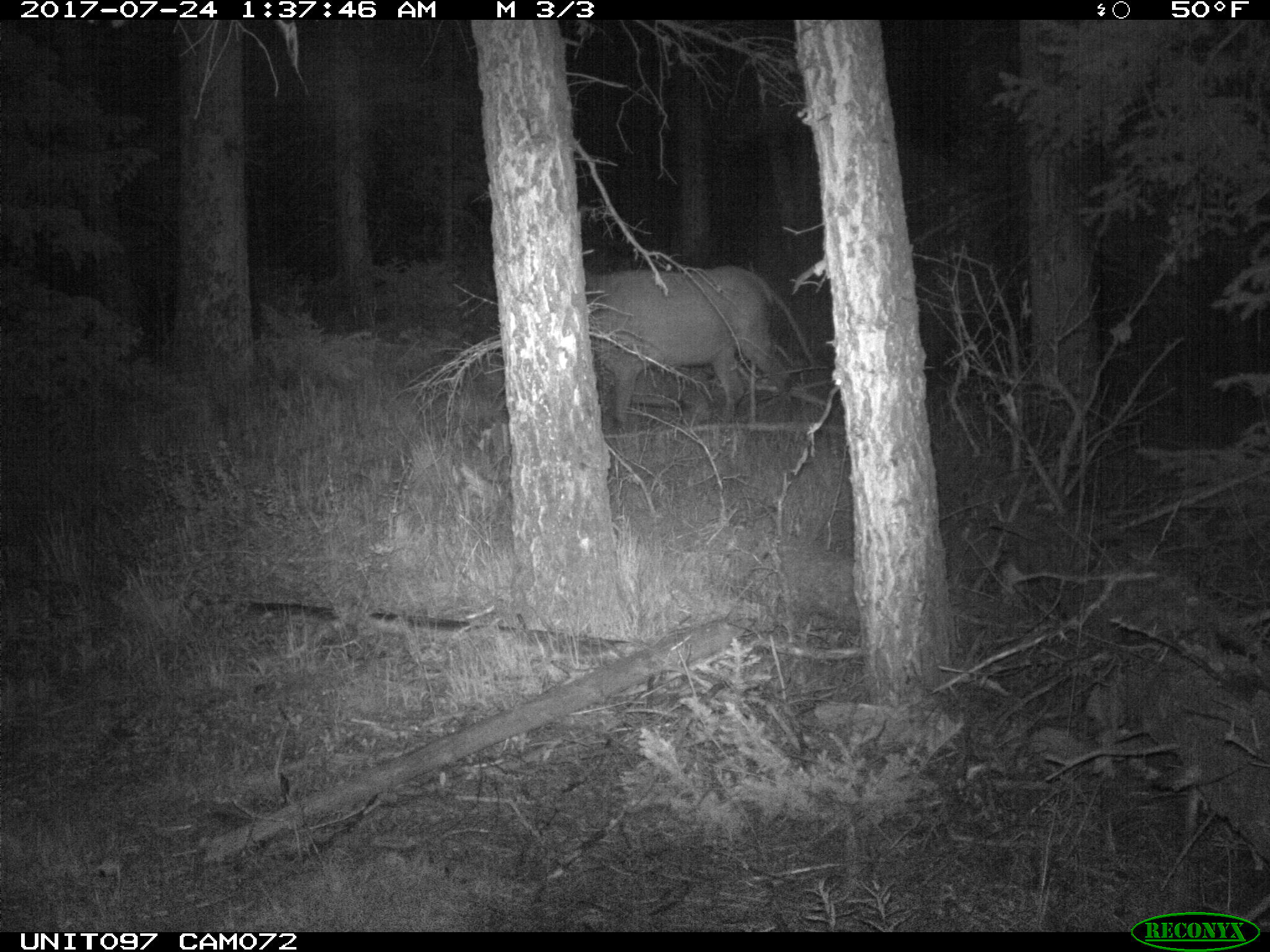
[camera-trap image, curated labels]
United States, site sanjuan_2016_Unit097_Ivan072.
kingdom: Animalia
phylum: Chordata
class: Mammalia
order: Artiodactyla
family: Cervidae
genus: Cervus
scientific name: Cervus elaphus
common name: red deer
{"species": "Cervus elaphus (red deer)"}